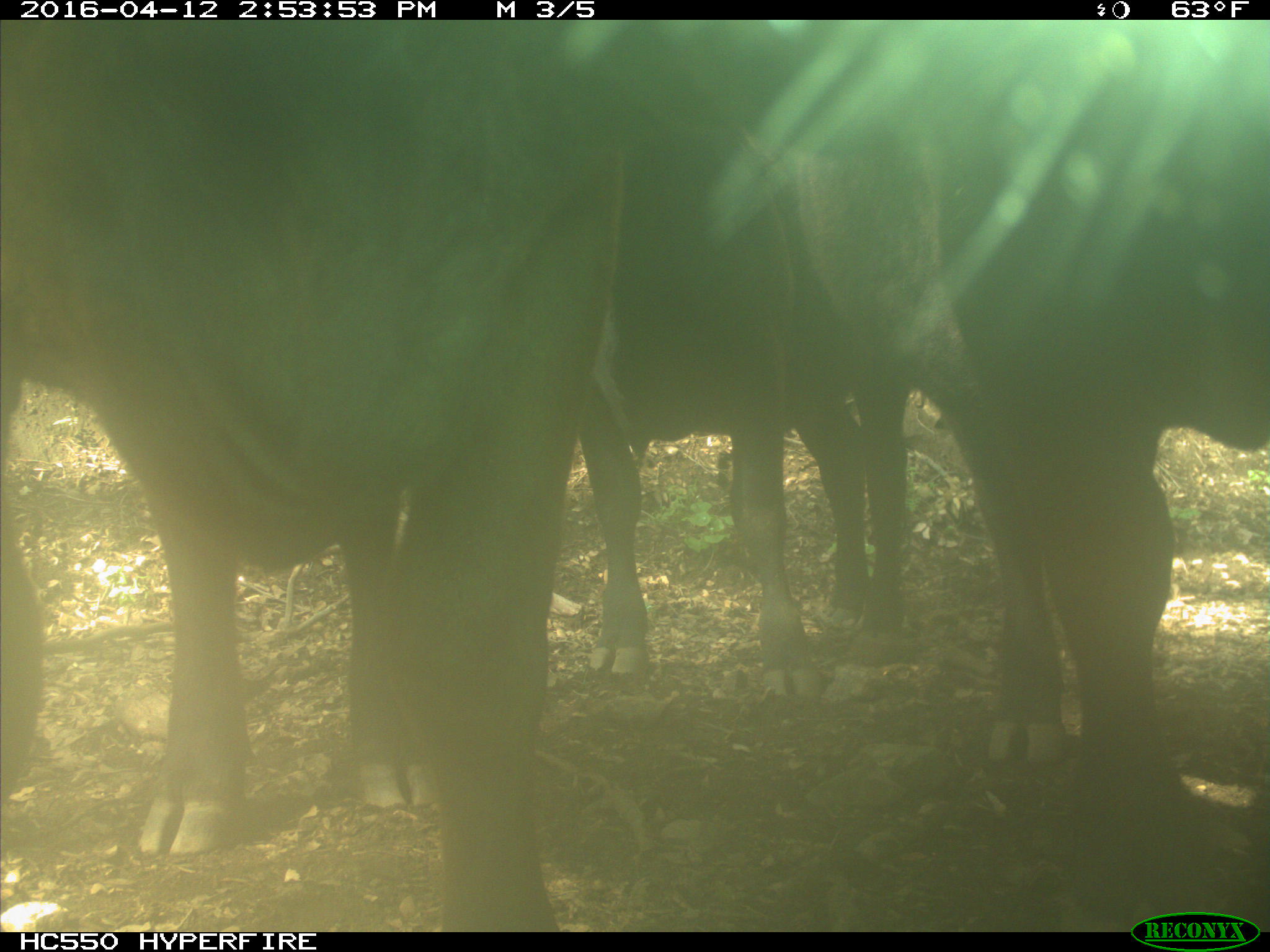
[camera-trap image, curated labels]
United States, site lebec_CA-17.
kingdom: Animalia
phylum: Chordata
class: Mammalia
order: Artiodactyla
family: Bovidae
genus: Bos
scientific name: Bos taurus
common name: domestic cow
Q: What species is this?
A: Bos taurus (domestic cow).